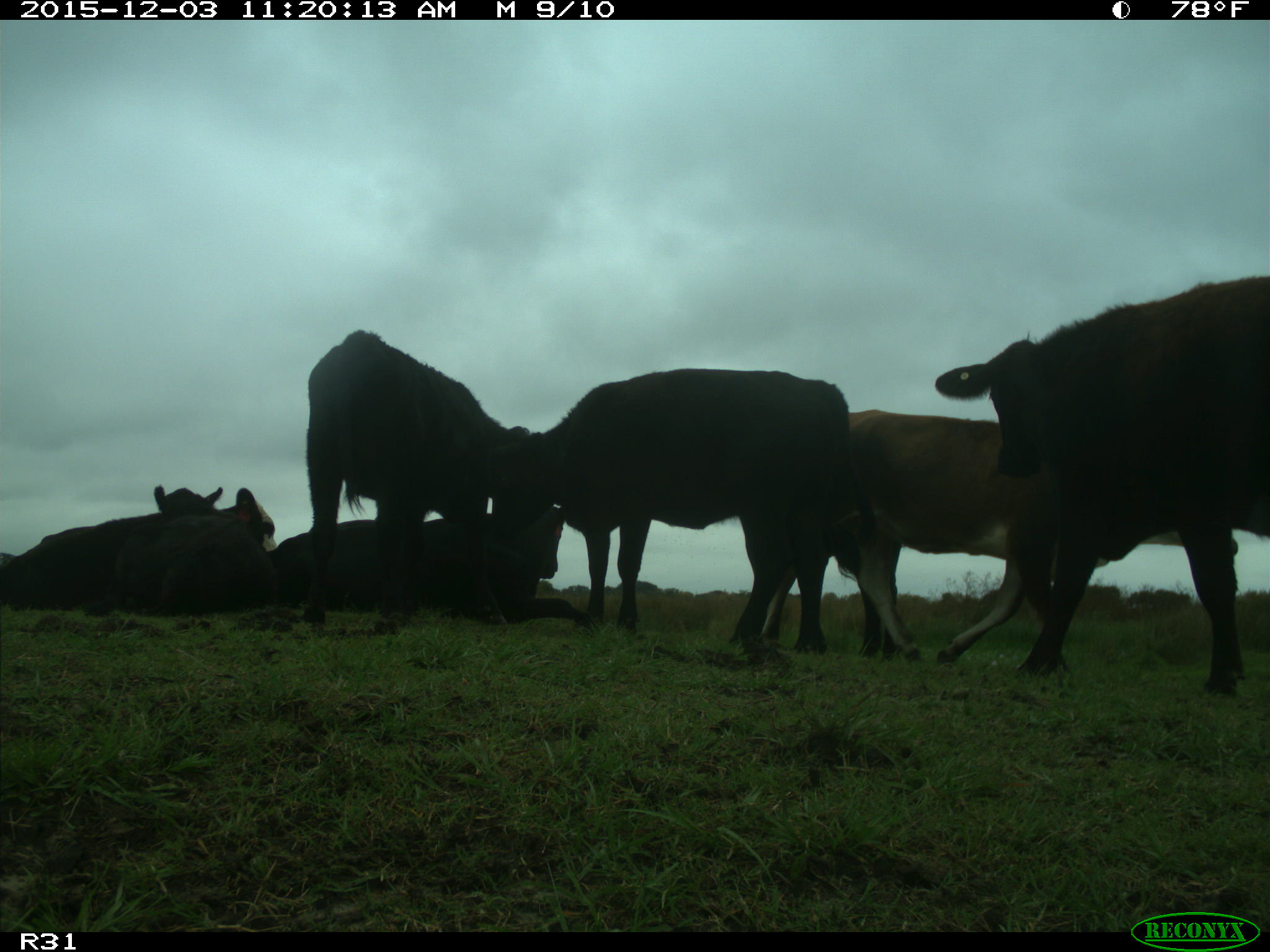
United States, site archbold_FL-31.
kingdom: Animalia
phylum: Chordata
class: Mammalia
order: Artiodactyla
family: Bovidae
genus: Bos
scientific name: Bos taurus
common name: domestic cow